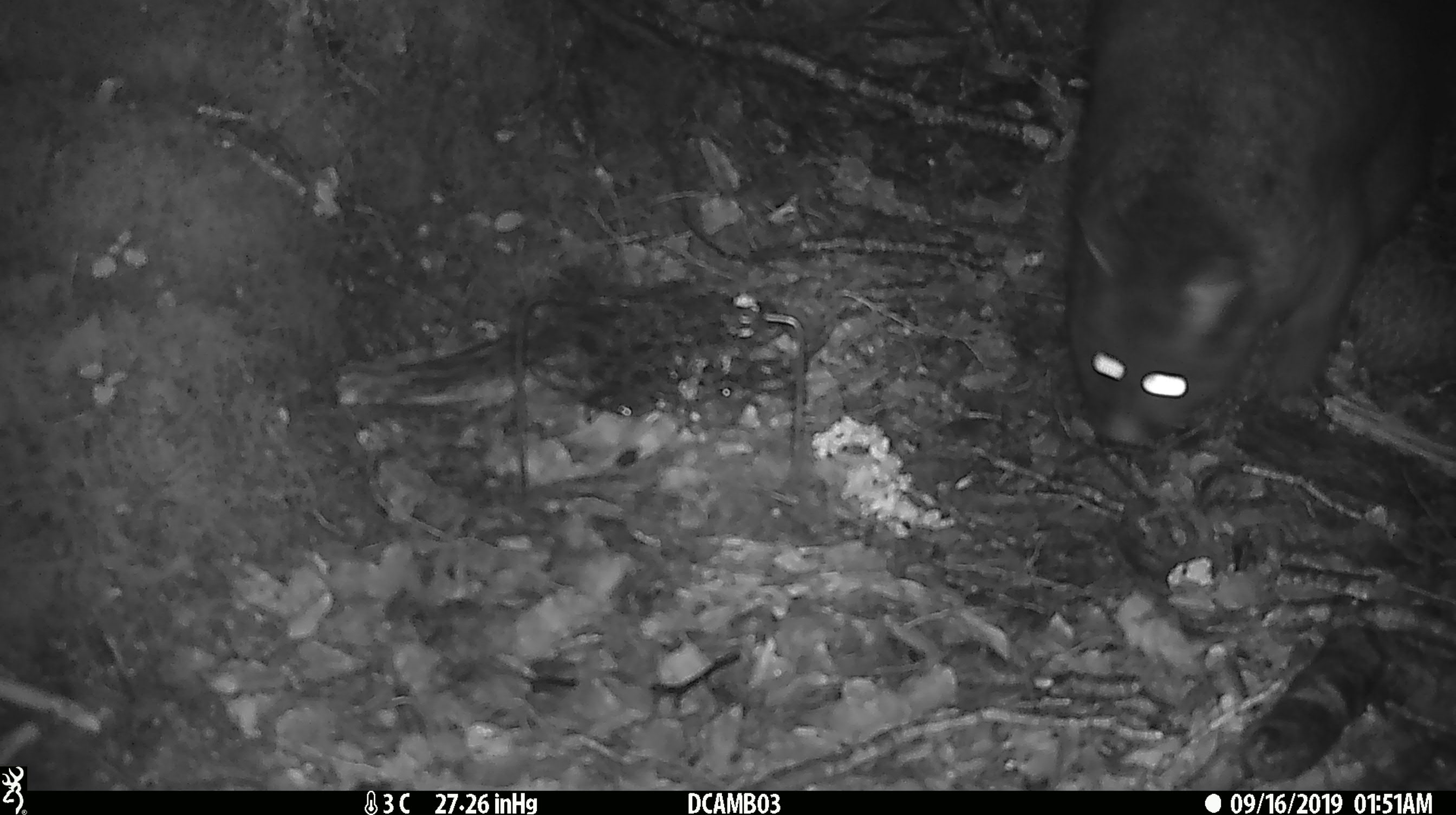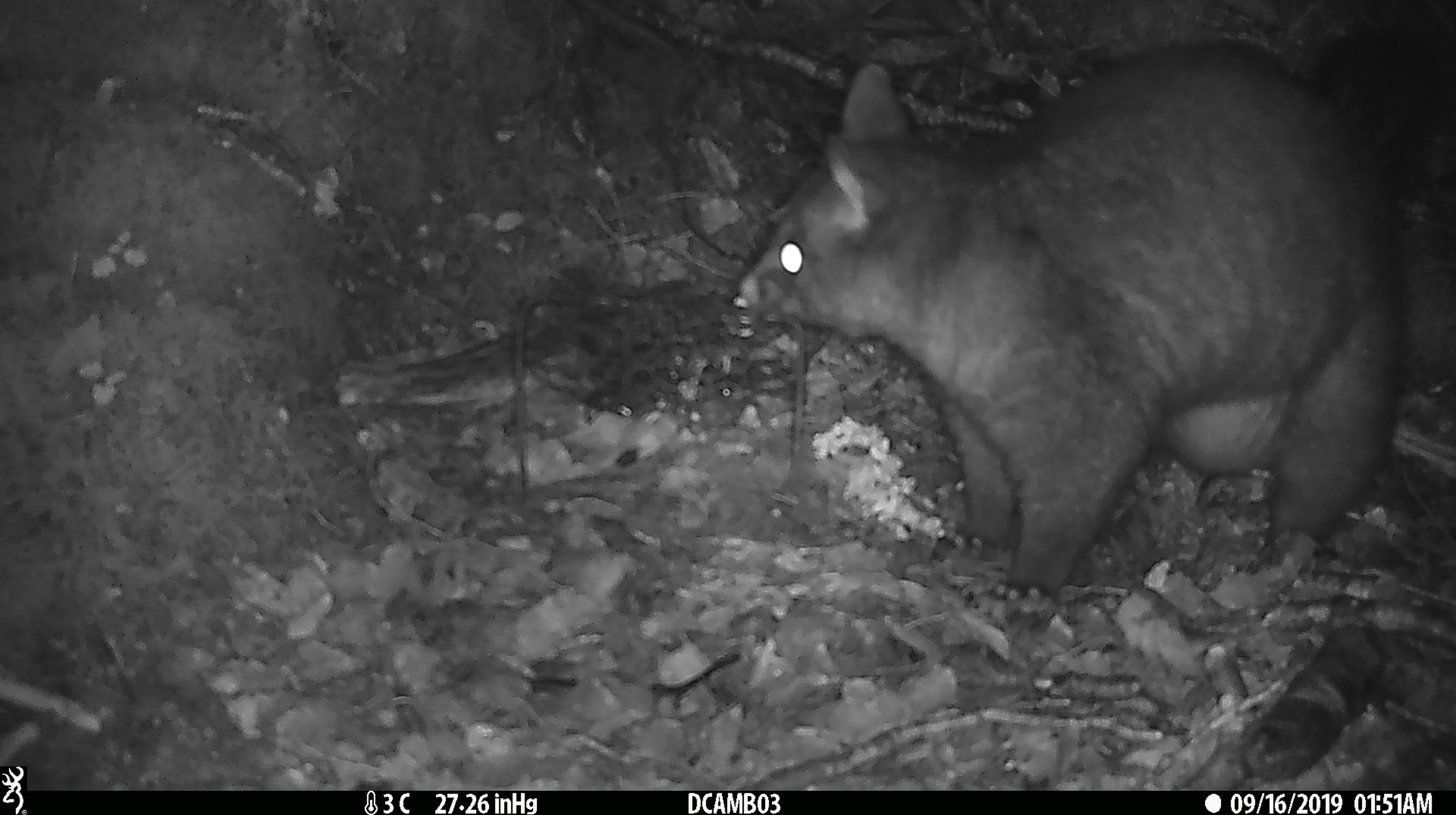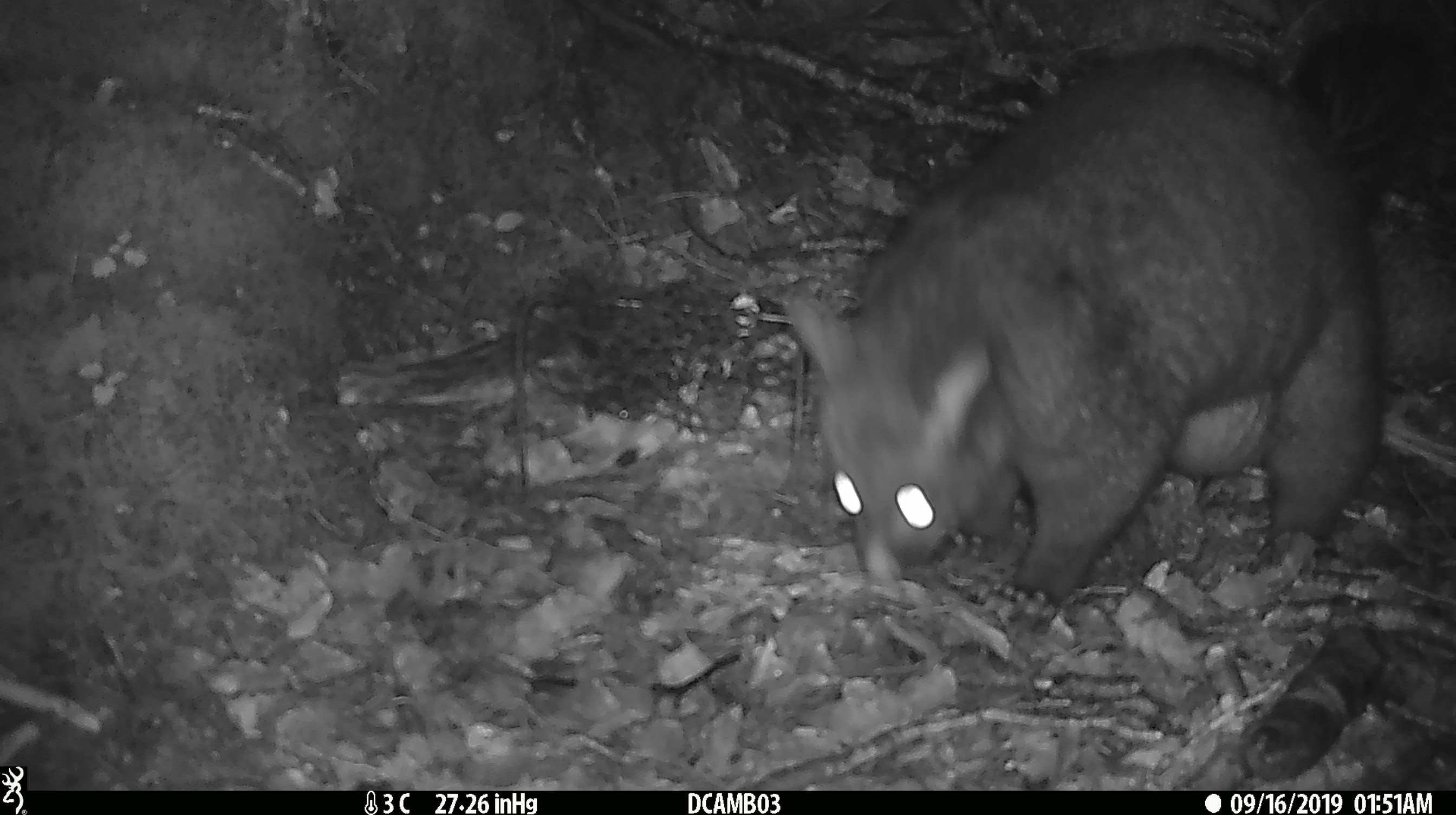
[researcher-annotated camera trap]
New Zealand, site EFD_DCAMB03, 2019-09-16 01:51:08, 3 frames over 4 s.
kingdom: Animalia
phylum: Chordata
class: Mammalia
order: Diprotodontia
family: Phalangeridae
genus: Trichosurus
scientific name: Trichosurus vulpecula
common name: common brushtail possum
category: possum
Possum (common brushtail possum) (Trichosurus vulpecula).